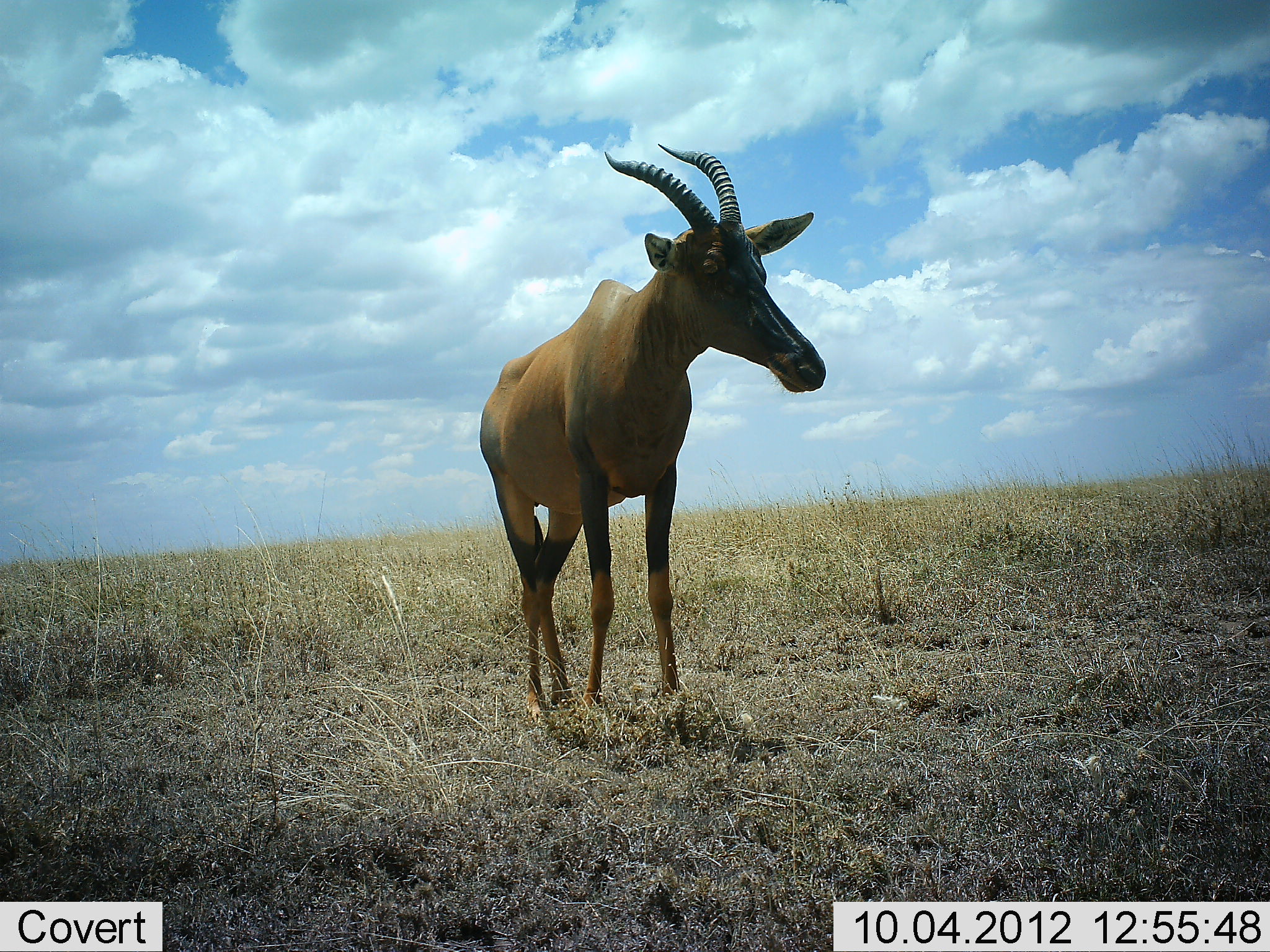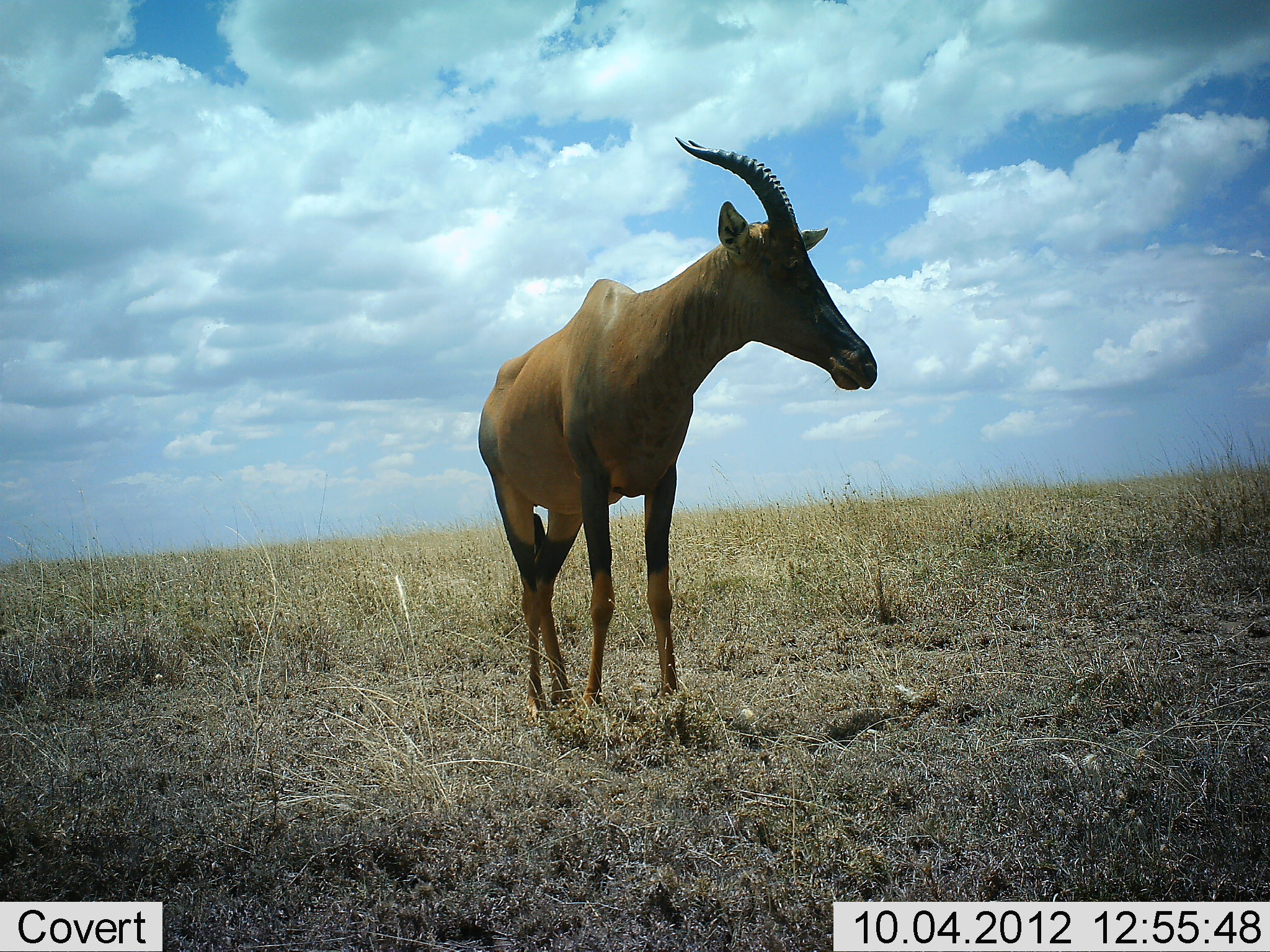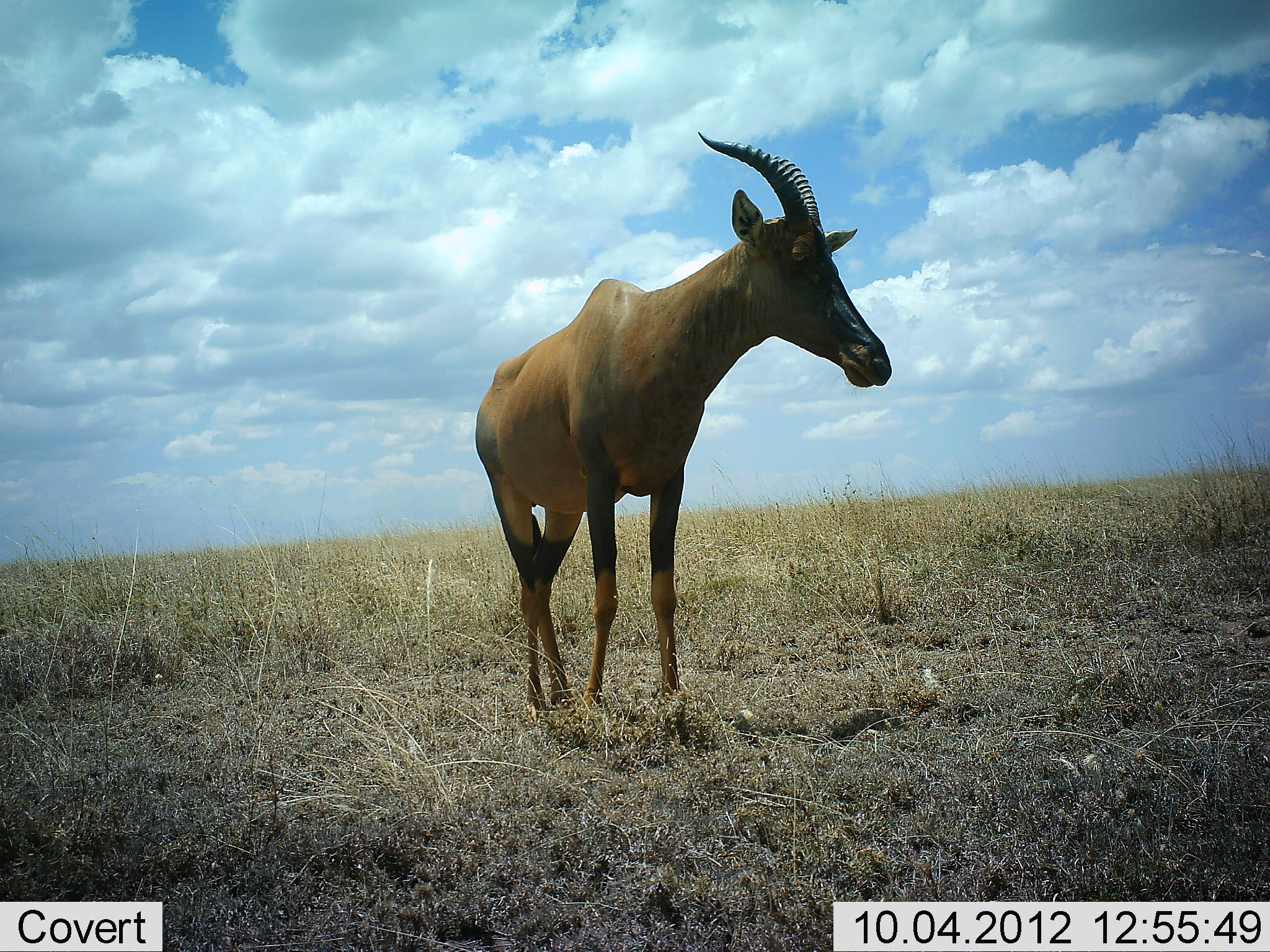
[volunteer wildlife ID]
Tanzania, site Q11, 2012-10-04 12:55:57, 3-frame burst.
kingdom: Animalia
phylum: Chordata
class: Mammalia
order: Artiodactyla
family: Bovidae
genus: Damaliscus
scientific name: Damaliscus lunatus jimela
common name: topi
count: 1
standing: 90%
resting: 0%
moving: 10%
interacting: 0%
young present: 0%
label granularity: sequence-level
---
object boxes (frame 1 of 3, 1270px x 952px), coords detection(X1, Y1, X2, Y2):
animal: detection(479, 135, 828, 720)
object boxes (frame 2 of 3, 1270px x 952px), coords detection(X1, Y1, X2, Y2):
animal: detection(475, 131, 876, 715)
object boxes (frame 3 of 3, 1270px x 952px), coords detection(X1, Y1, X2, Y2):
animal: detection(475, 129, 893, 713)